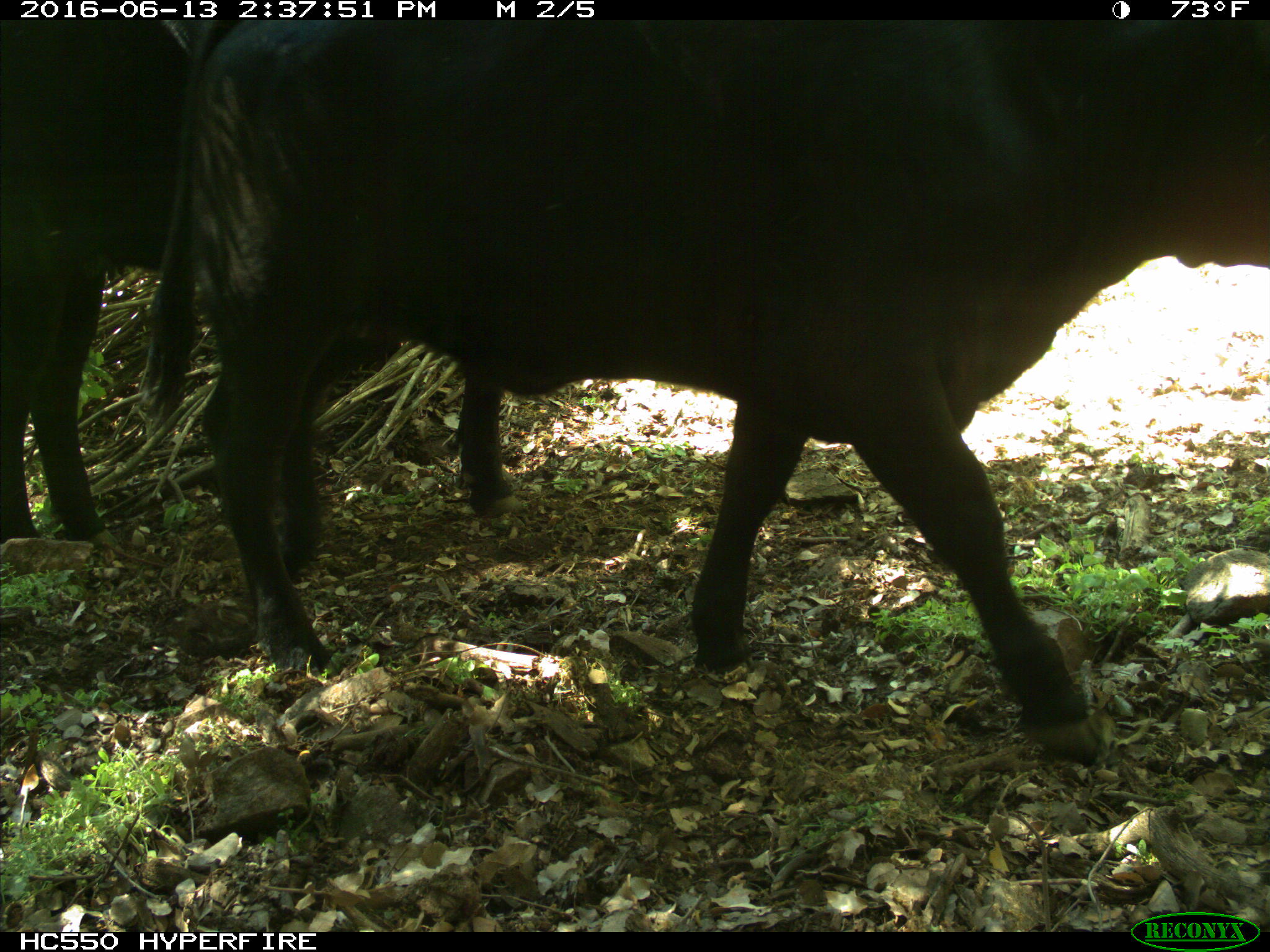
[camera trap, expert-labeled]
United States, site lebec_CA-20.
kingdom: Animalia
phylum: Chordata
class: Mammalia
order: Artiodactyla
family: Bovidae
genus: Bos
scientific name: Bos taurus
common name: domestic cow